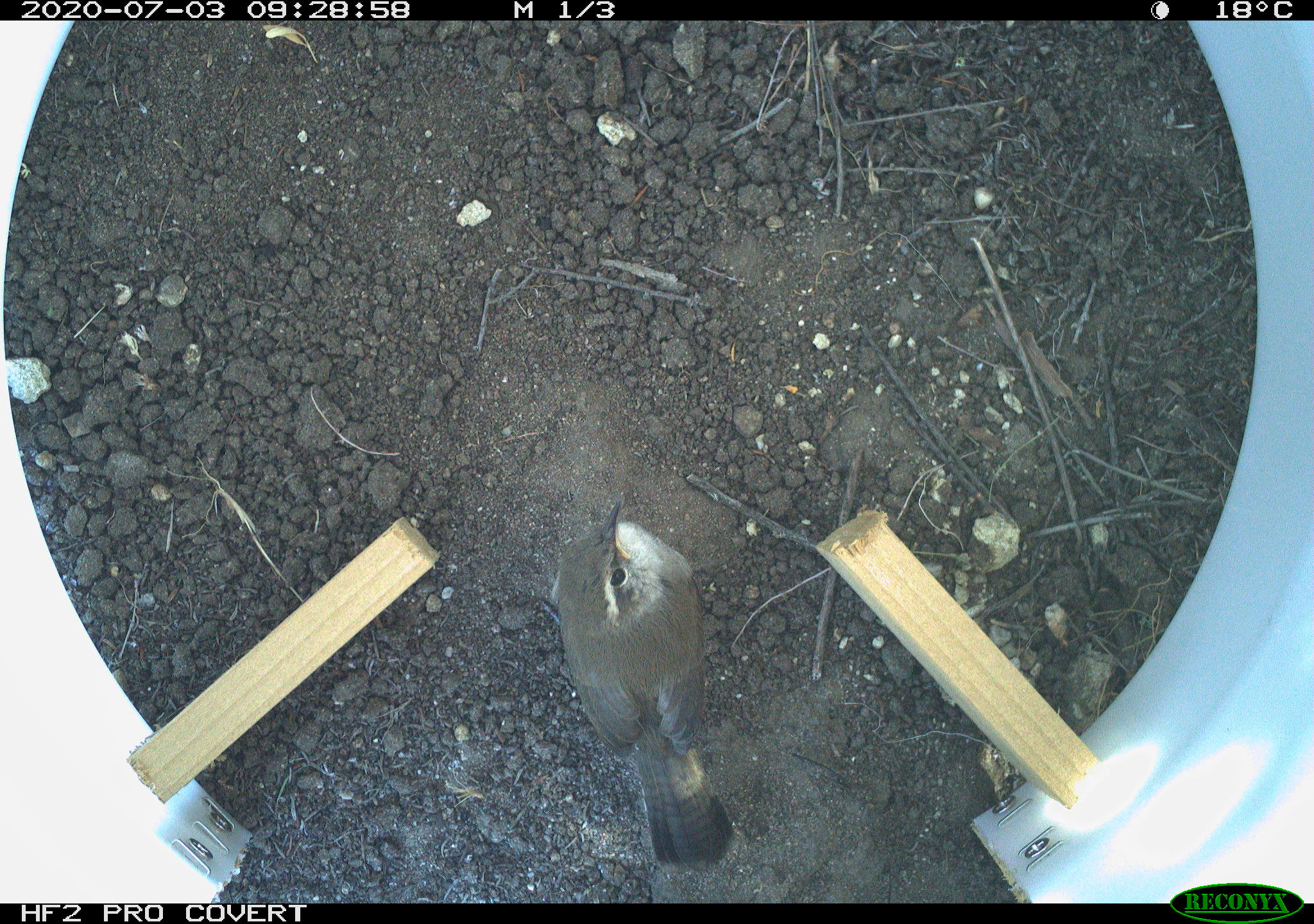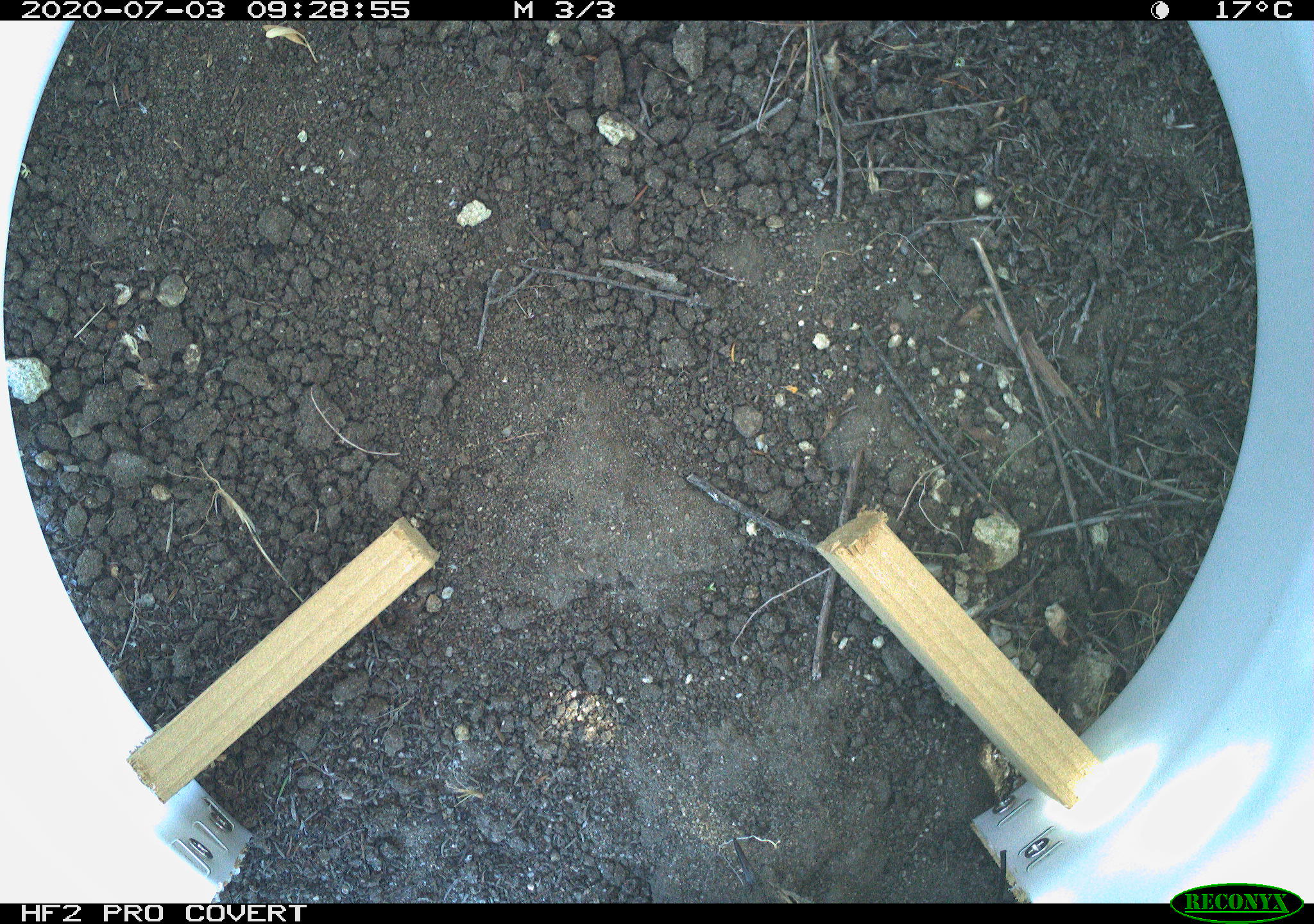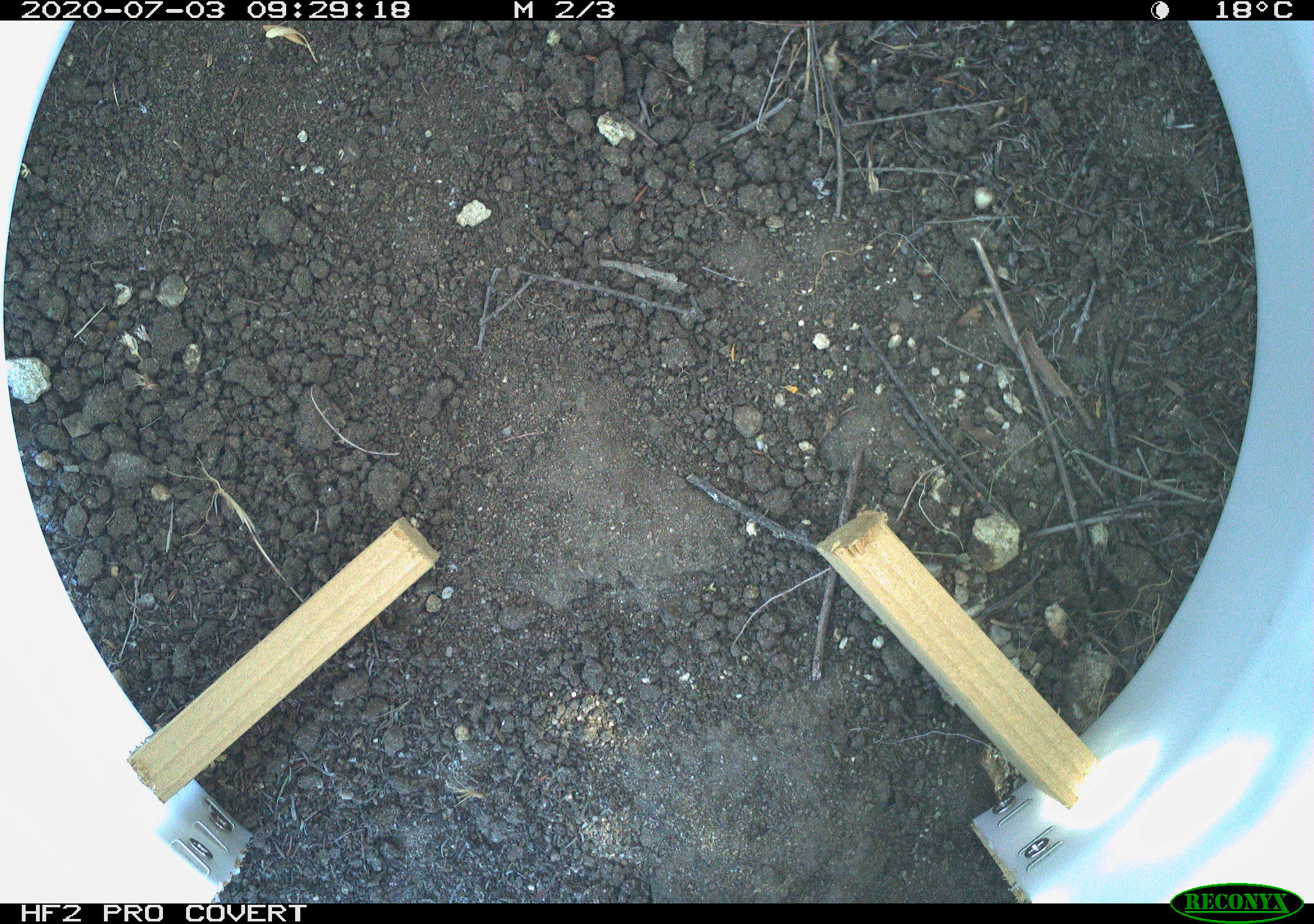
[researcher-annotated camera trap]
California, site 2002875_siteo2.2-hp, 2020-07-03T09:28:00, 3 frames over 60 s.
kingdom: Animalia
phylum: Chordata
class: Aves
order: Passeriformes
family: Troglodytidae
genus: Thryomanes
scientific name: Thryomanes bewickii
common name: bewick's wren